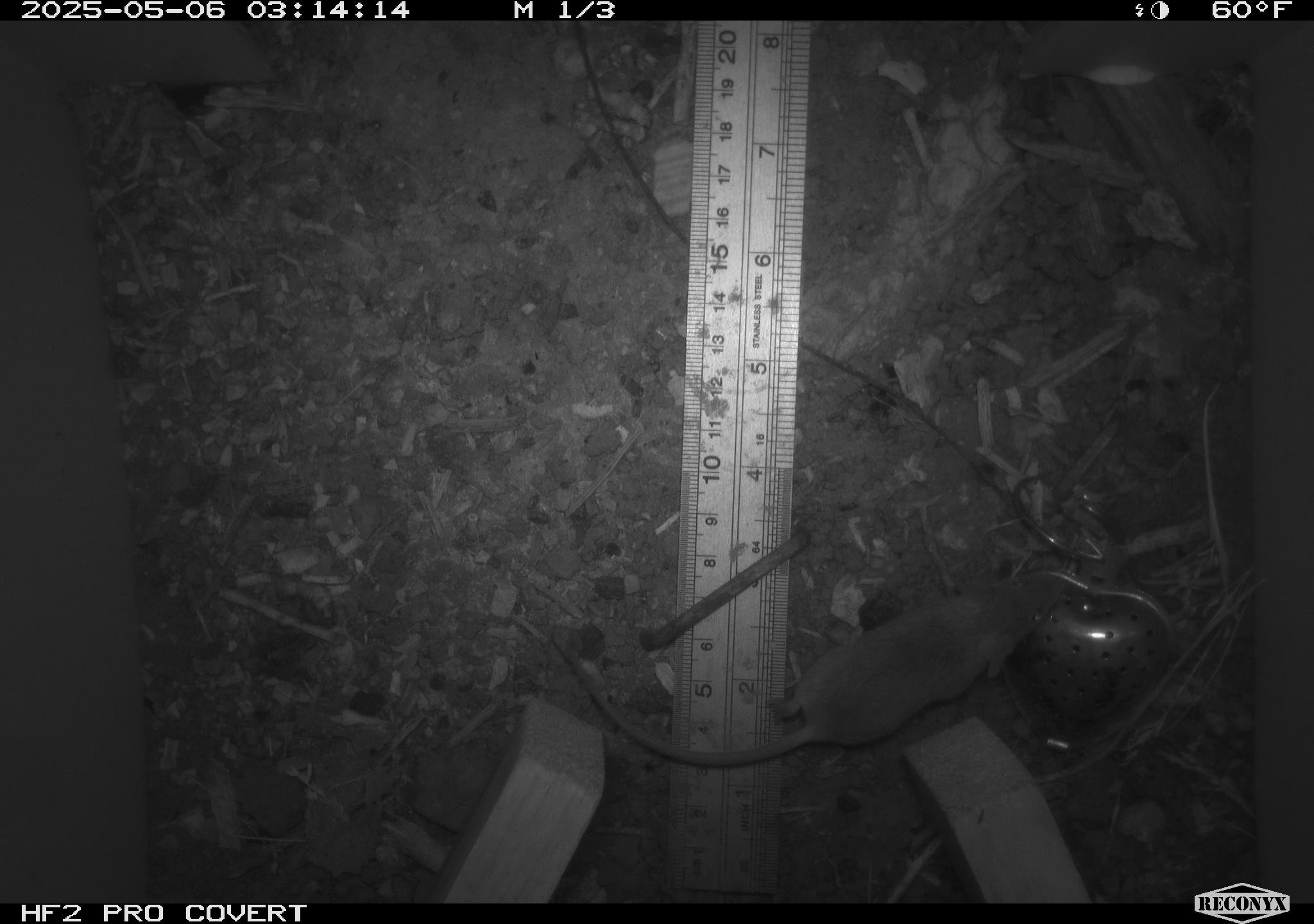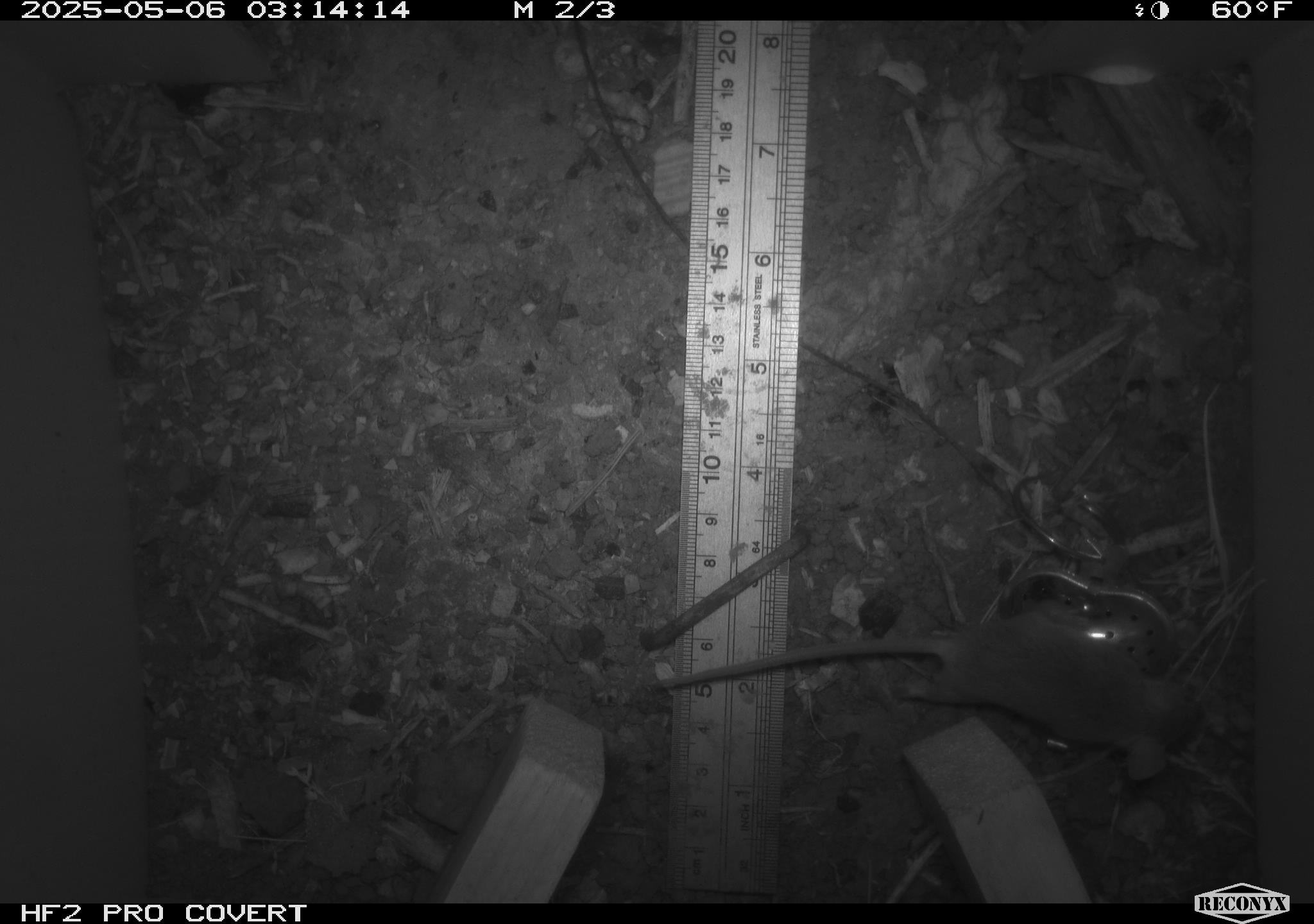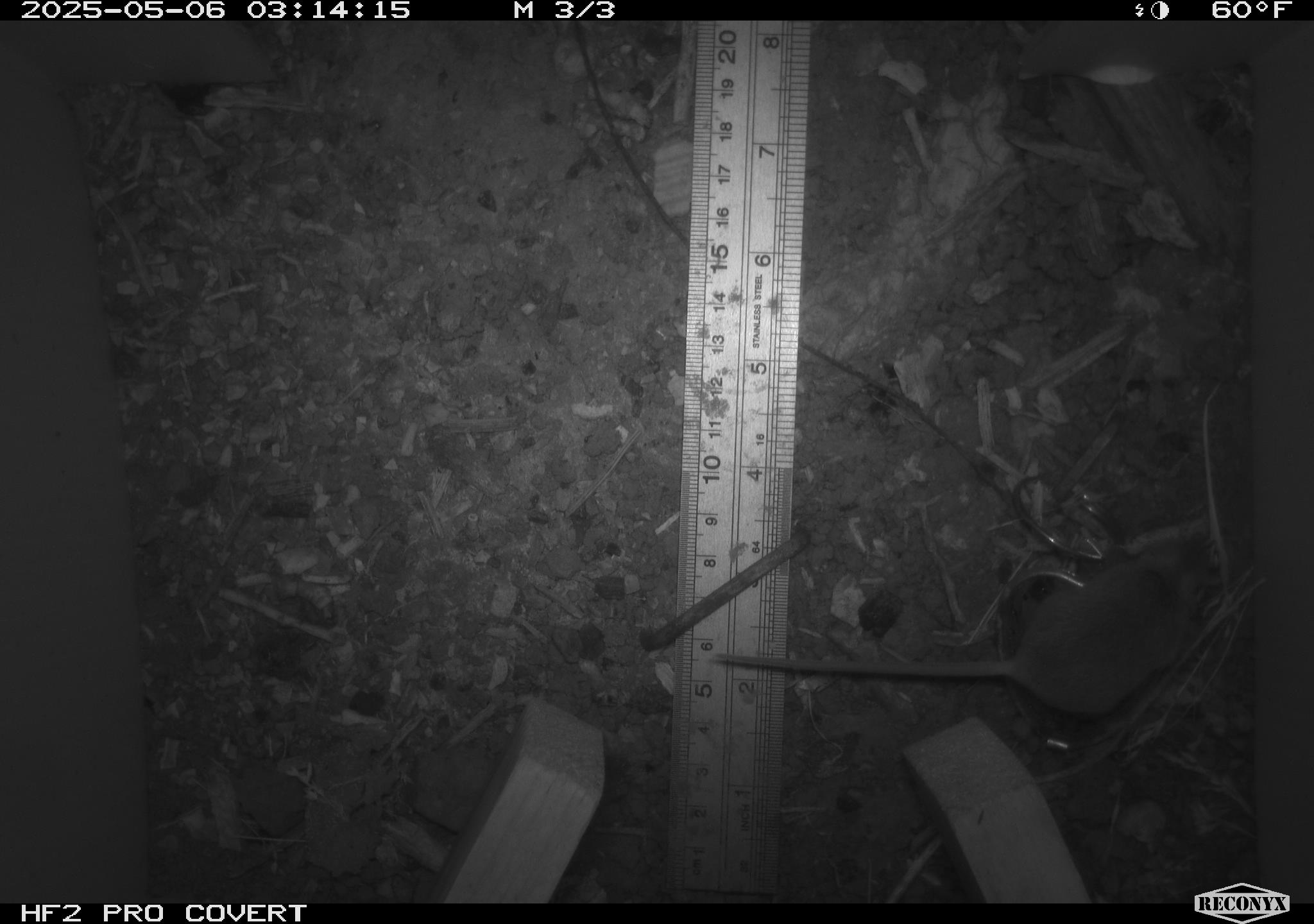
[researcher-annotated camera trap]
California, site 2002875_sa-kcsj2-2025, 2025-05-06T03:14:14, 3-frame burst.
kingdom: Animalia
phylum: Chordata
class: Mammalia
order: Rodentia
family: Muridae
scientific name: Muridae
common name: murids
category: muridae family